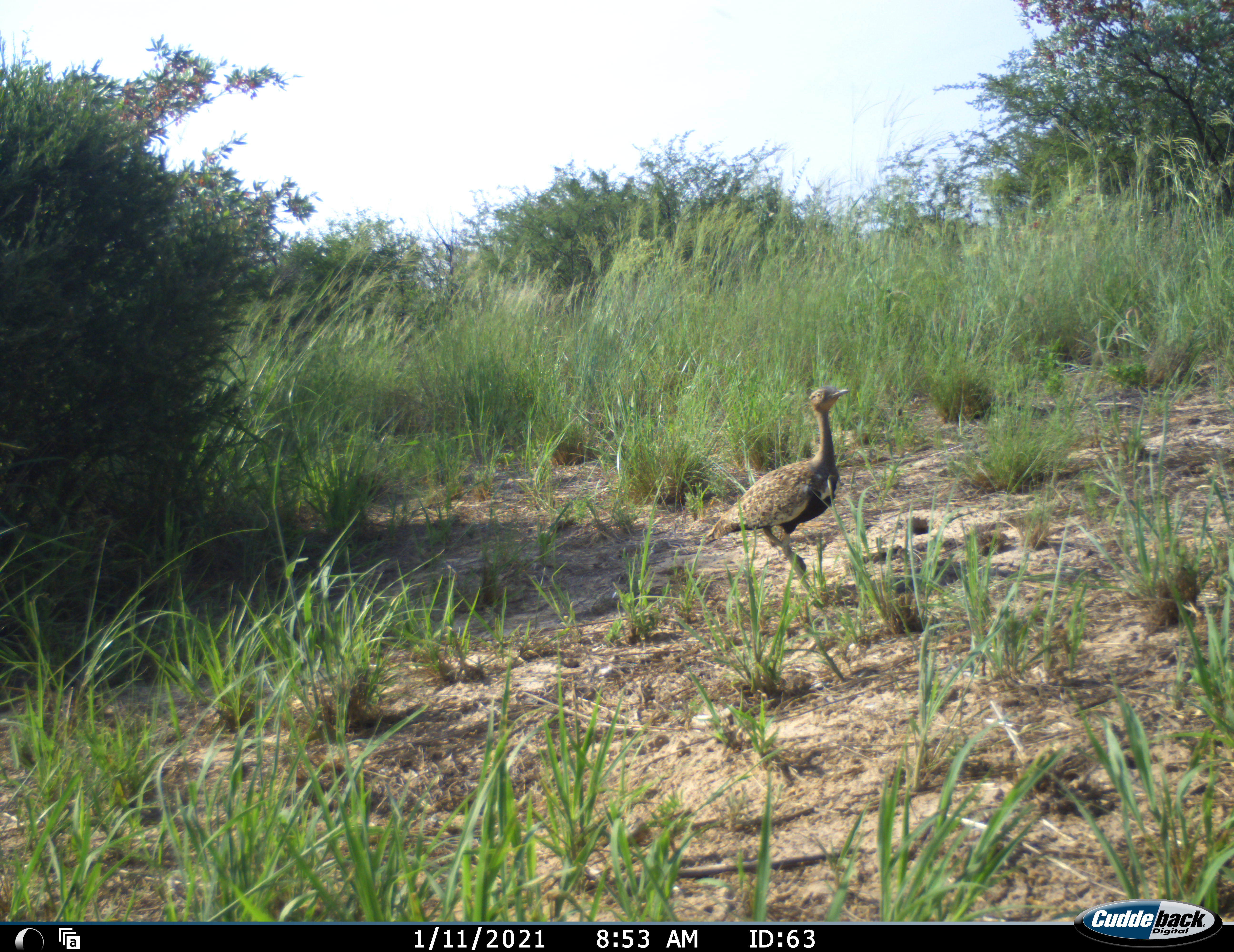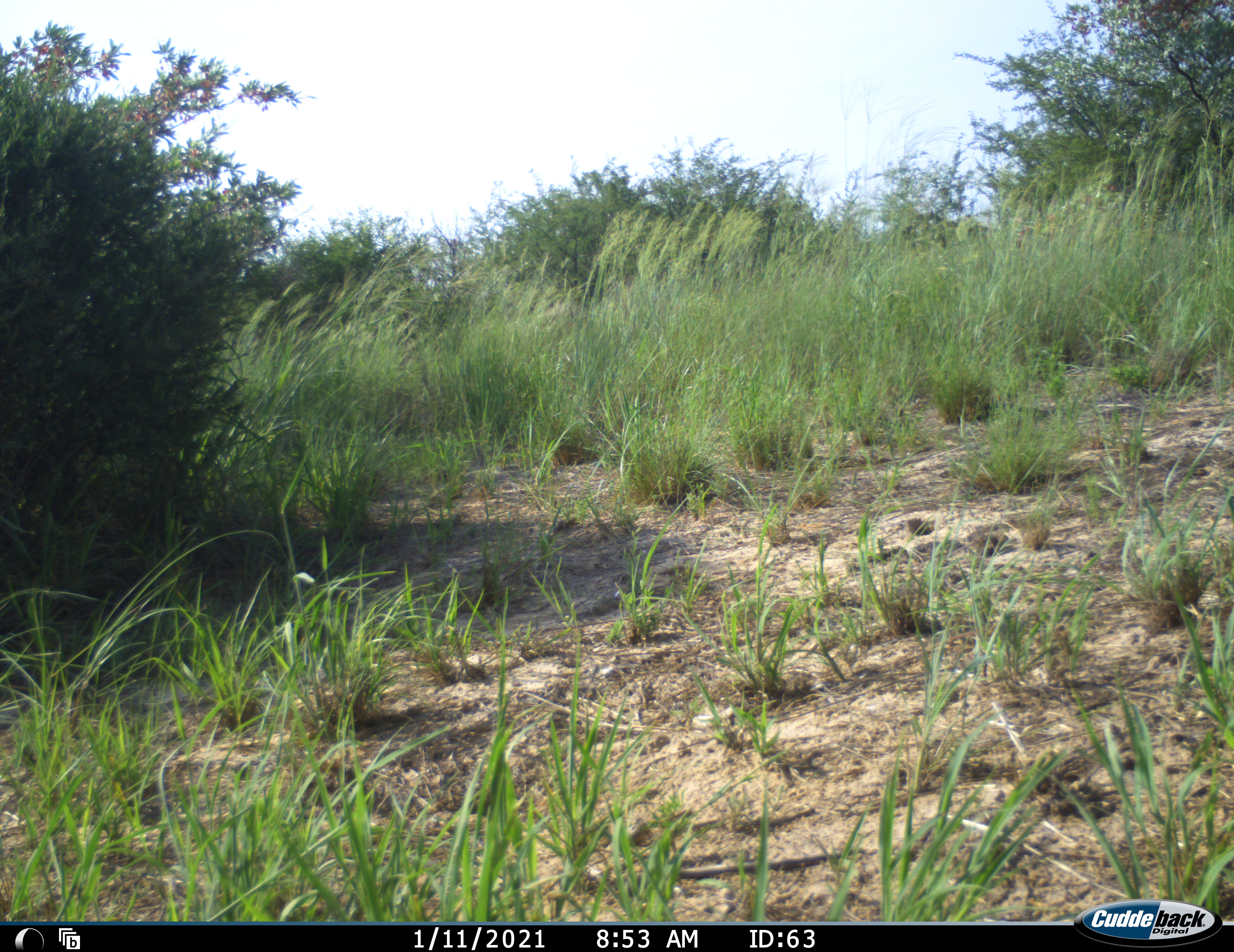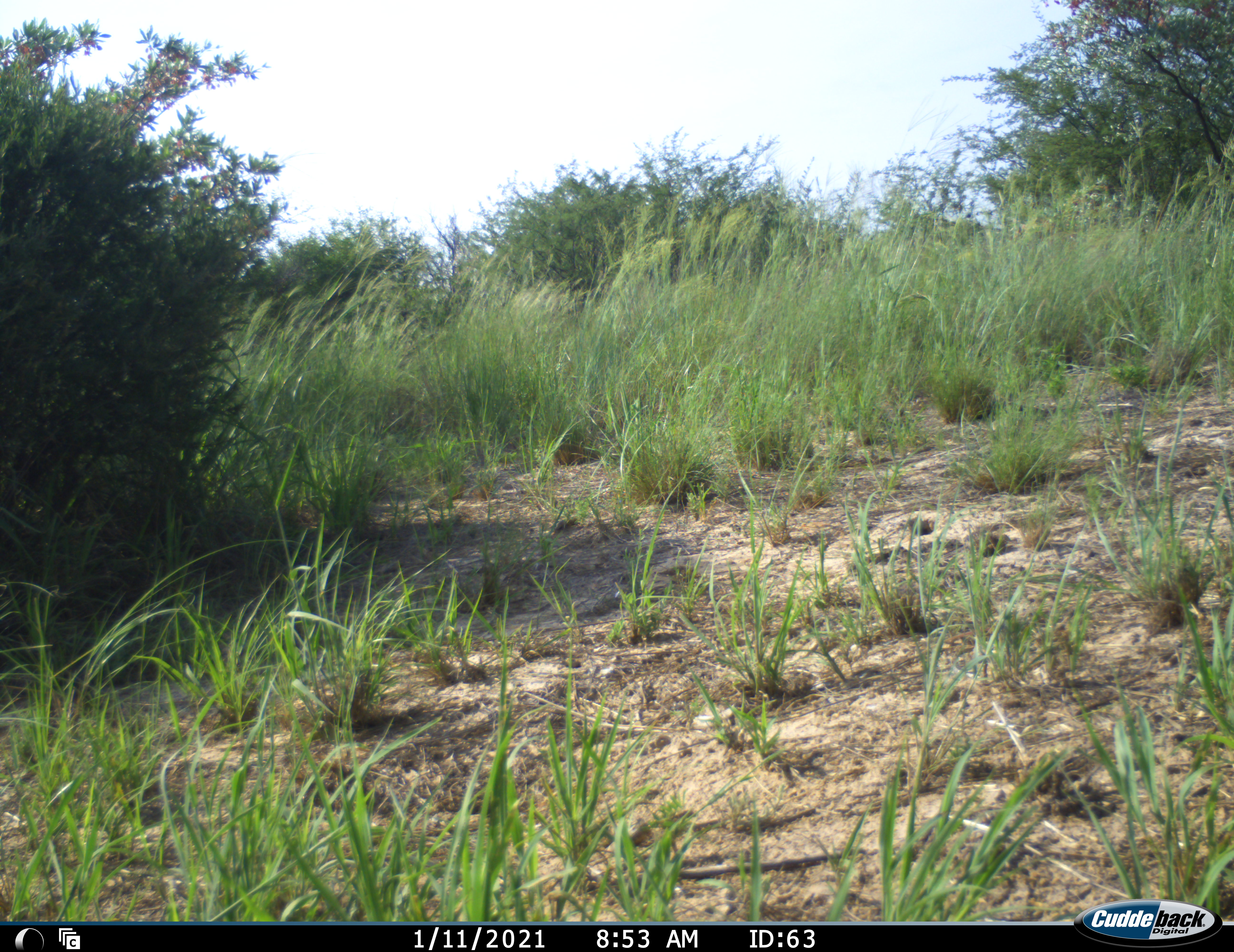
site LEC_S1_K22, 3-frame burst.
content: unidentified animal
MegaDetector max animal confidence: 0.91